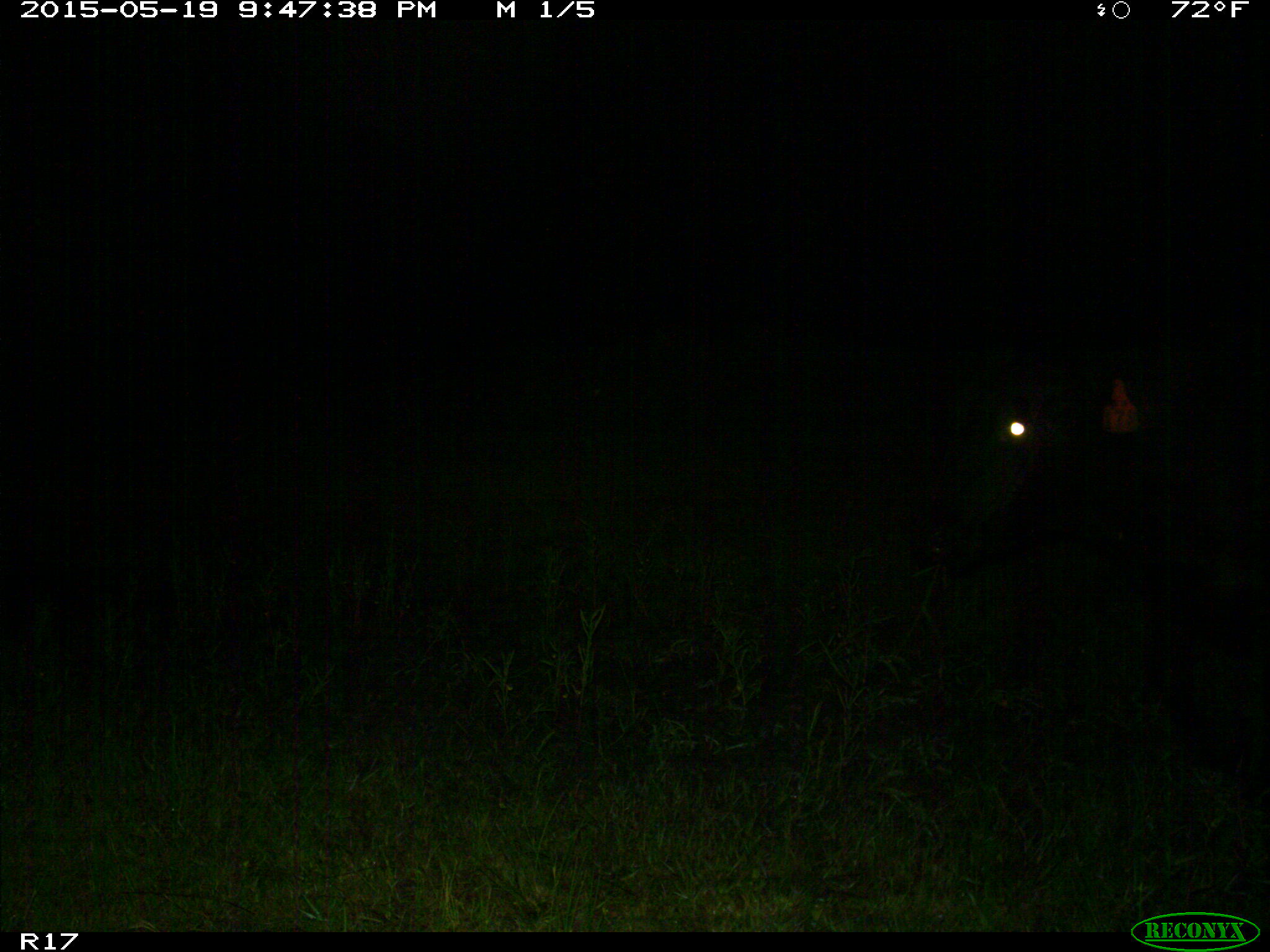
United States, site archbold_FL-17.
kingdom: Animalia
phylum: Chordata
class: Mammalia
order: Artiodactyla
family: Bovidae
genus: Bos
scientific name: Bos taurus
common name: domestic cow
Bos taurus (domestic cow).